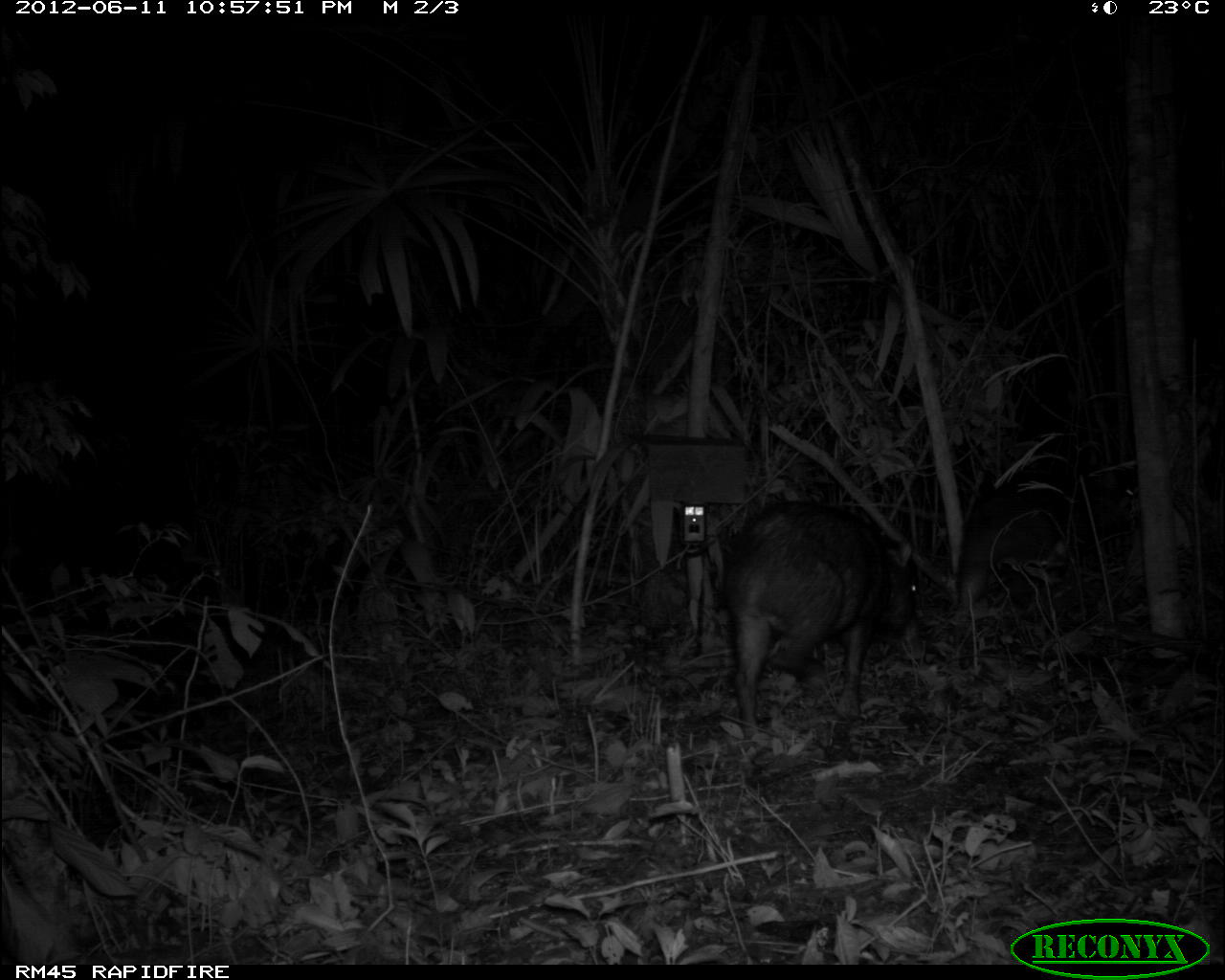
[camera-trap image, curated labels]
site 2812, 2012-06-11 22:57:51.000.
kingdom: Animalia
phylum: Chordata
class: Mammalia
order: Artiodactyla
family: Tayassuidae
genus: Tayassu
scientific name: Tayassu pecari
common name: white-lipped peccary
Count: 18.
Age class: adult.